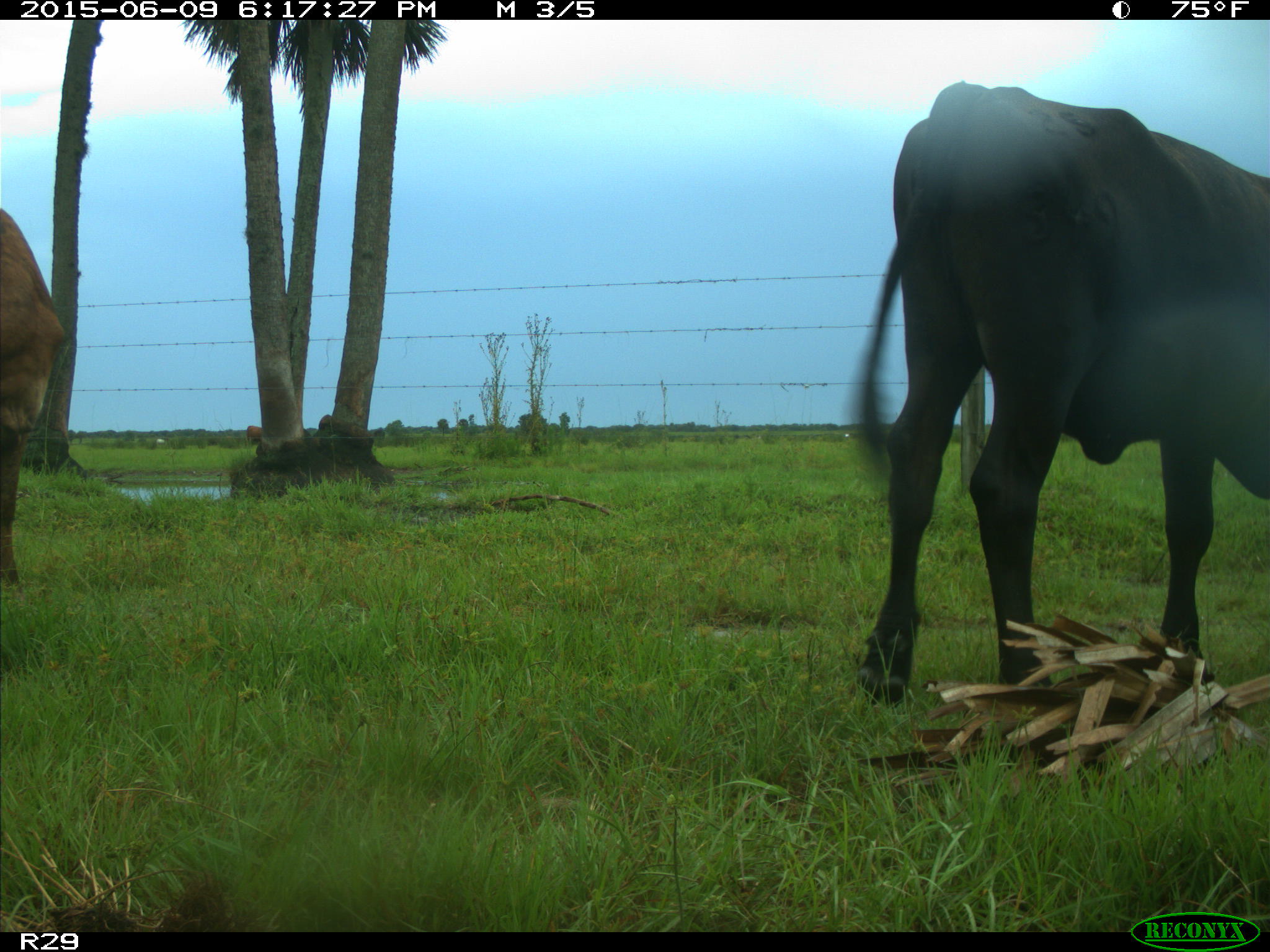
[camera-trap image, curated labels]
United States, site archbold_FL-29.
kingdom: Animalia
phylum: Chordata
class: Mammalia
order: Artiodactyla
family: Bovidae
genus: Bos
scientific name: Bos taurus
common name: domestic cow